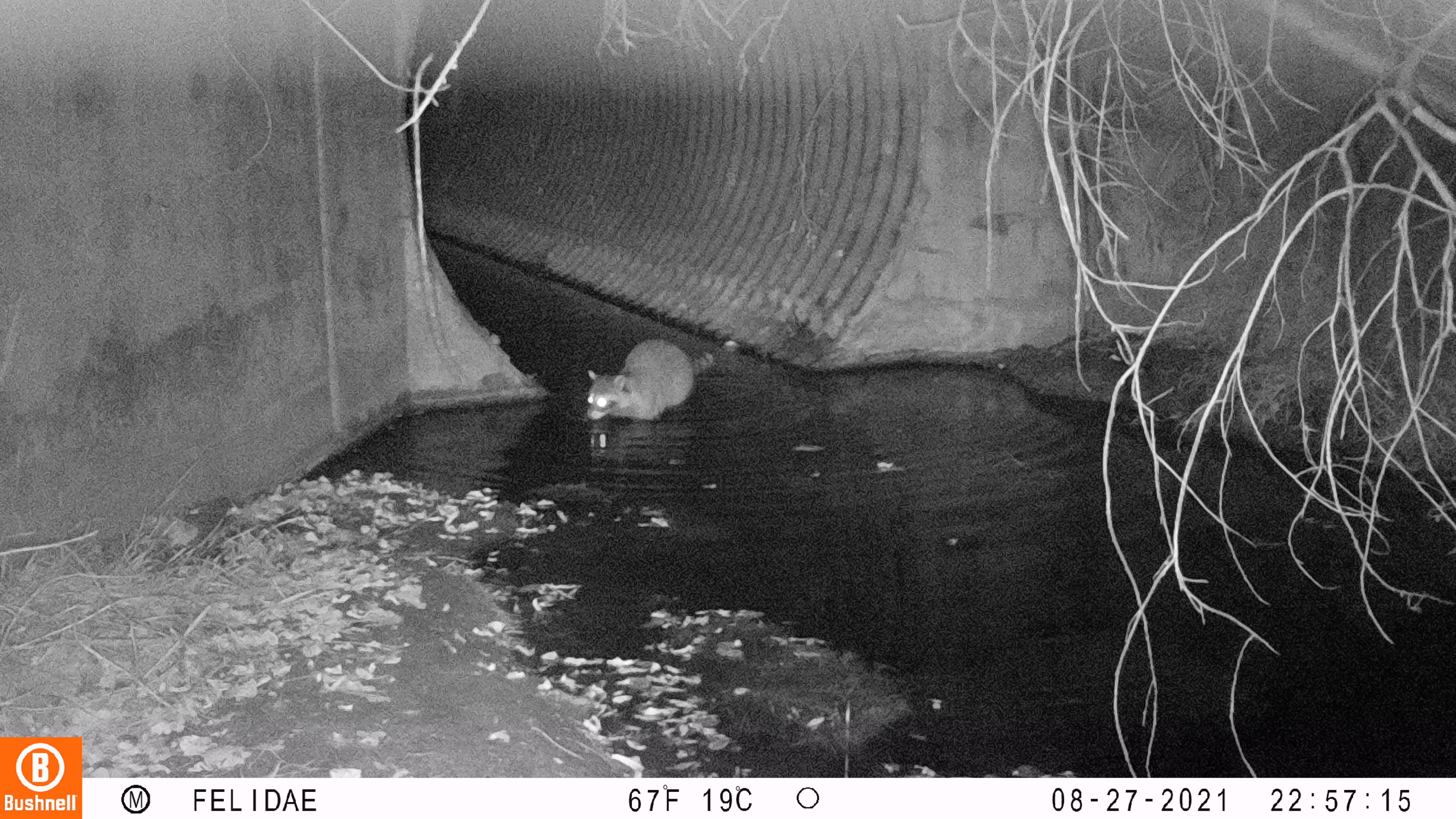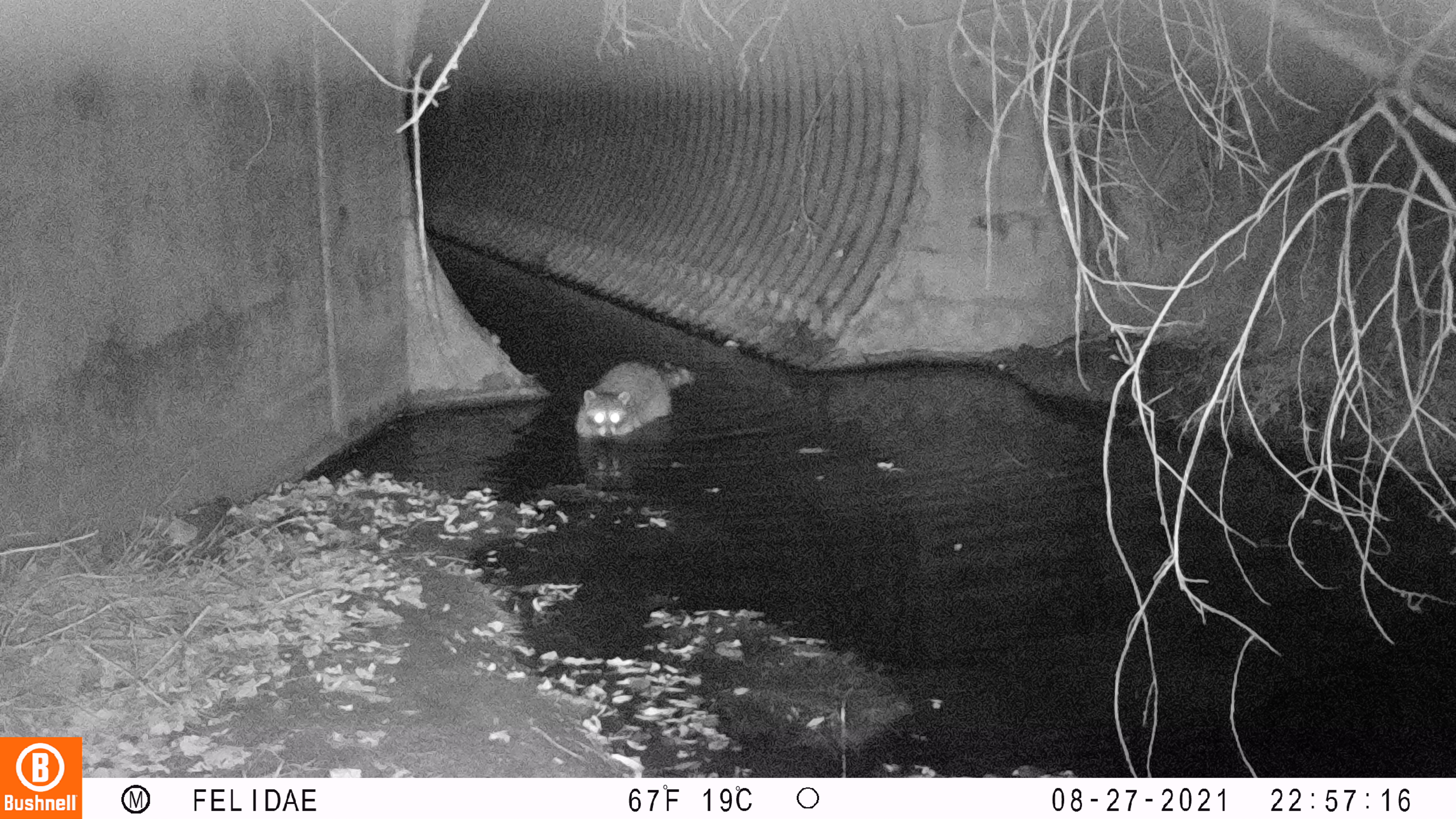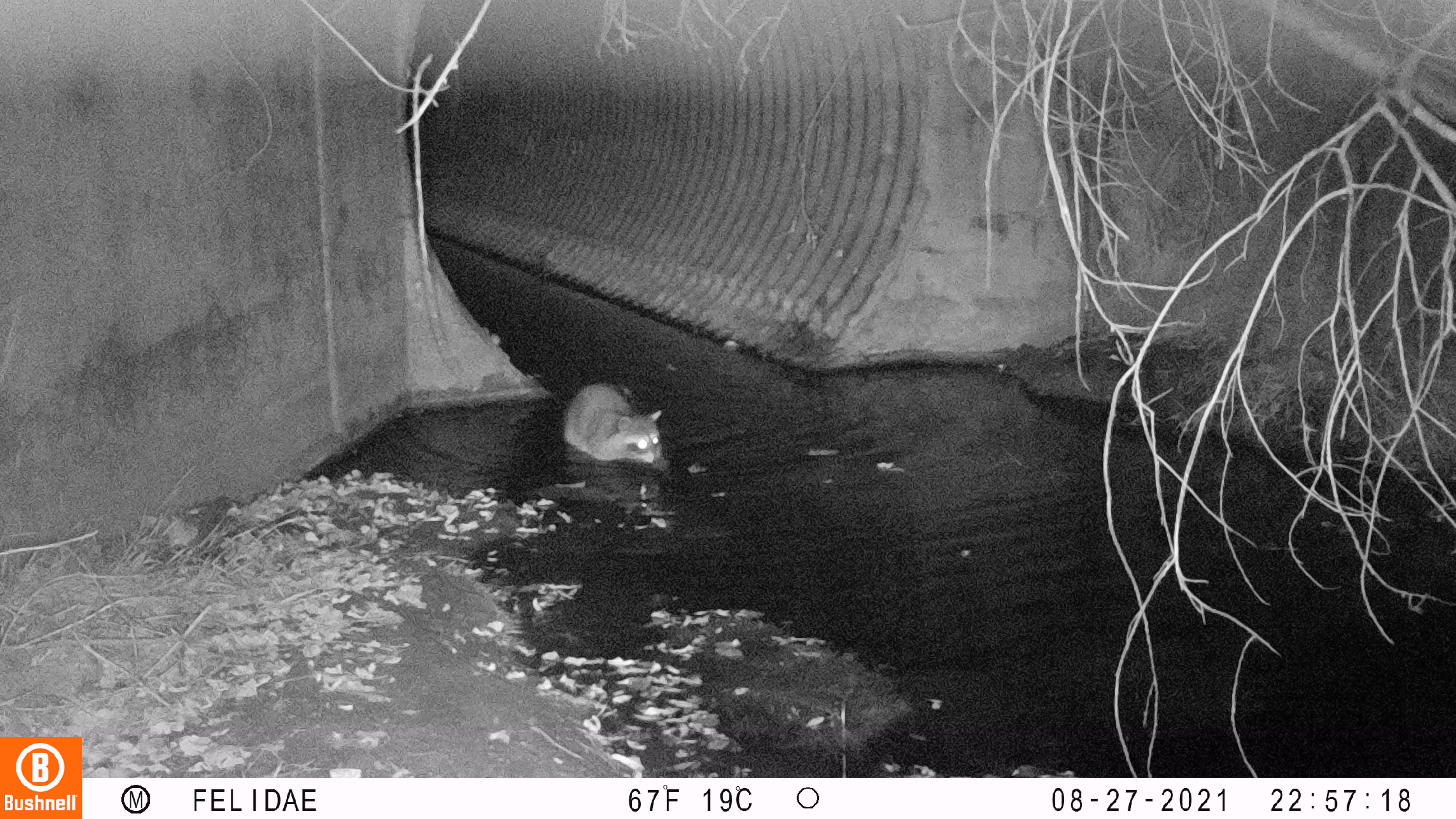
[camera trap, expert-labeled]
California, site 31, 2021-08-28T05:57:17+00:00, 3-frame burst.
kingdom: Animalia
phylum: Chordata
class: Mammalia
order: Carnivora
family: Procyonidae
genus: Procyon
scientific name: Procyon lotor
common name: raccoon